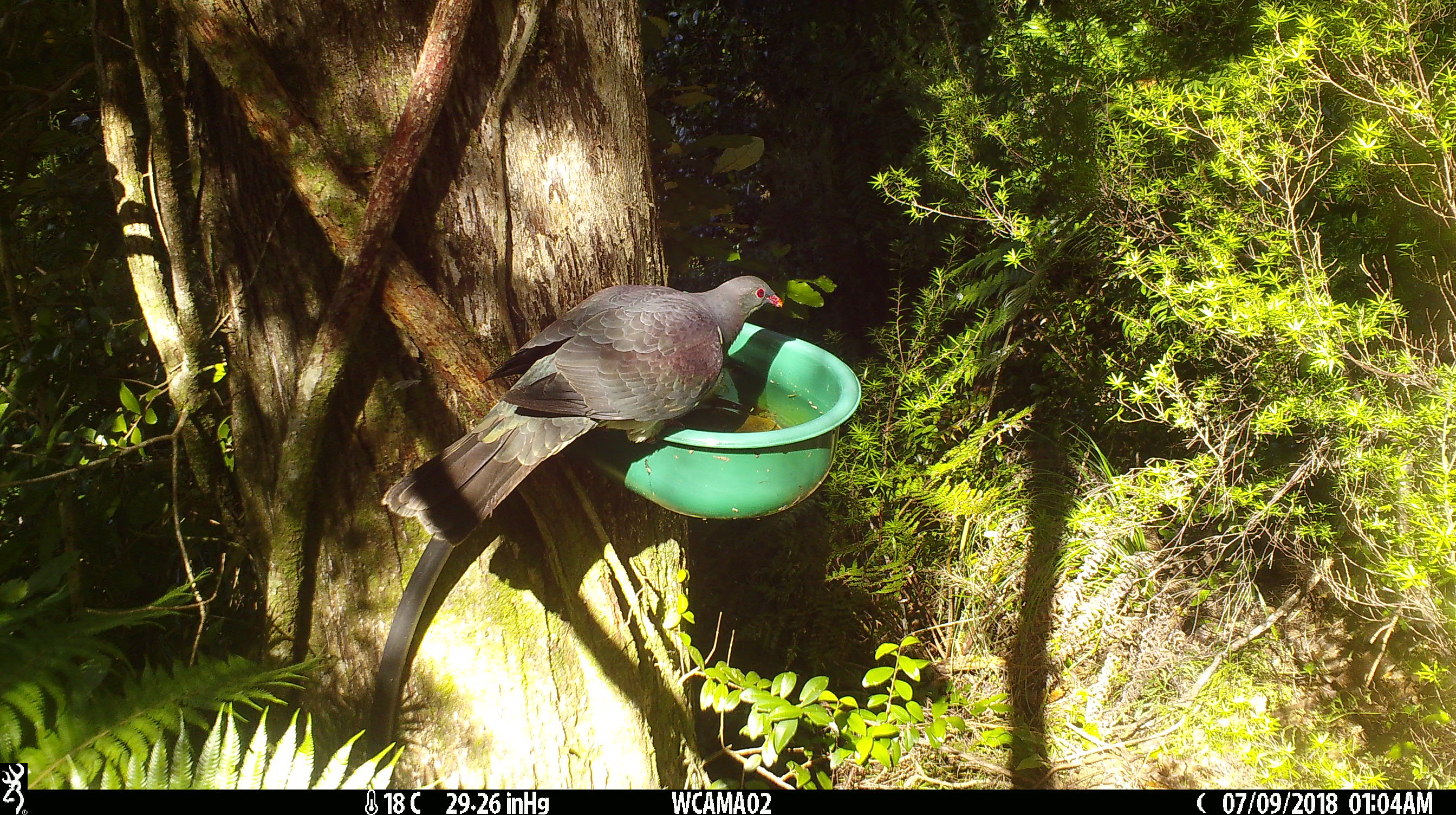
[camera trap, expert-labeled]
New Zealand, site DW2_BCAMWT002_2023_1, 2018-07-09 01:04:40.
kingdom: Animalia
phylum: Chordata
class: Aves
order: Columbiformes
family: Columbidae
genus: Hemiphaga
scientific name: Hemiphaga novaeseelandiae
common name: new zealand pigeon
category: kereru